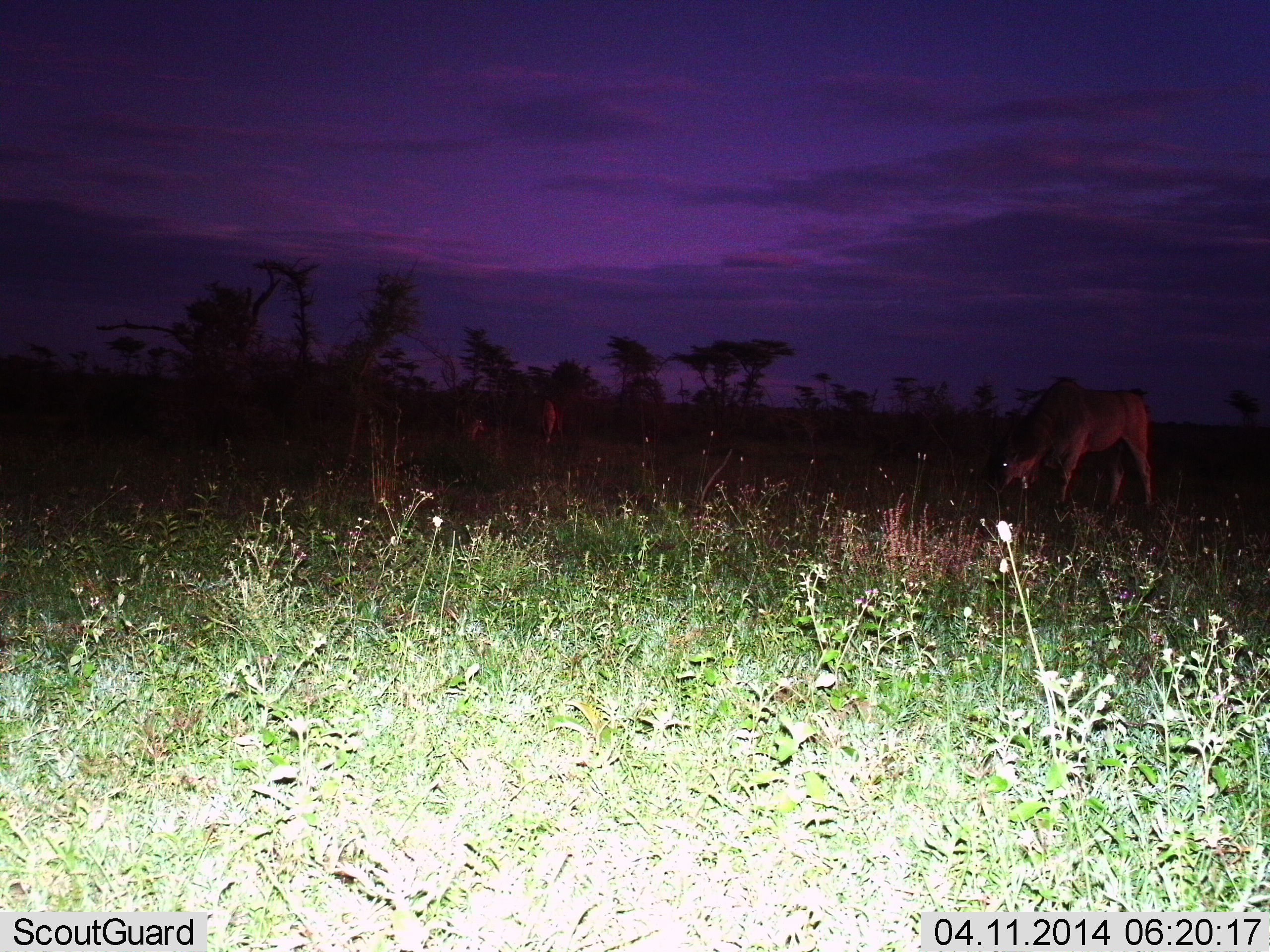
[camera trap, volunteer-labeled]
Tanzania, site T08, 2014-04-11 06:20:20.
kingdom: Animalia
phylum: Chordata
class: Mammalia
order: Artiodactyla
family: Bovidae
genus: Connochaetes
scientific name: Connochaetes taurinus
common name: blue wildebeest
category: wildebeest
Wildebeest (blue wildebeest) (Connochaetes taurinus), count 2. Behavior (volunteer vote fractions): standing 0%, resting 0%, moving 17%, interacting 0%. Young present (vote fraction): 0%. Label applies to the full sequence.